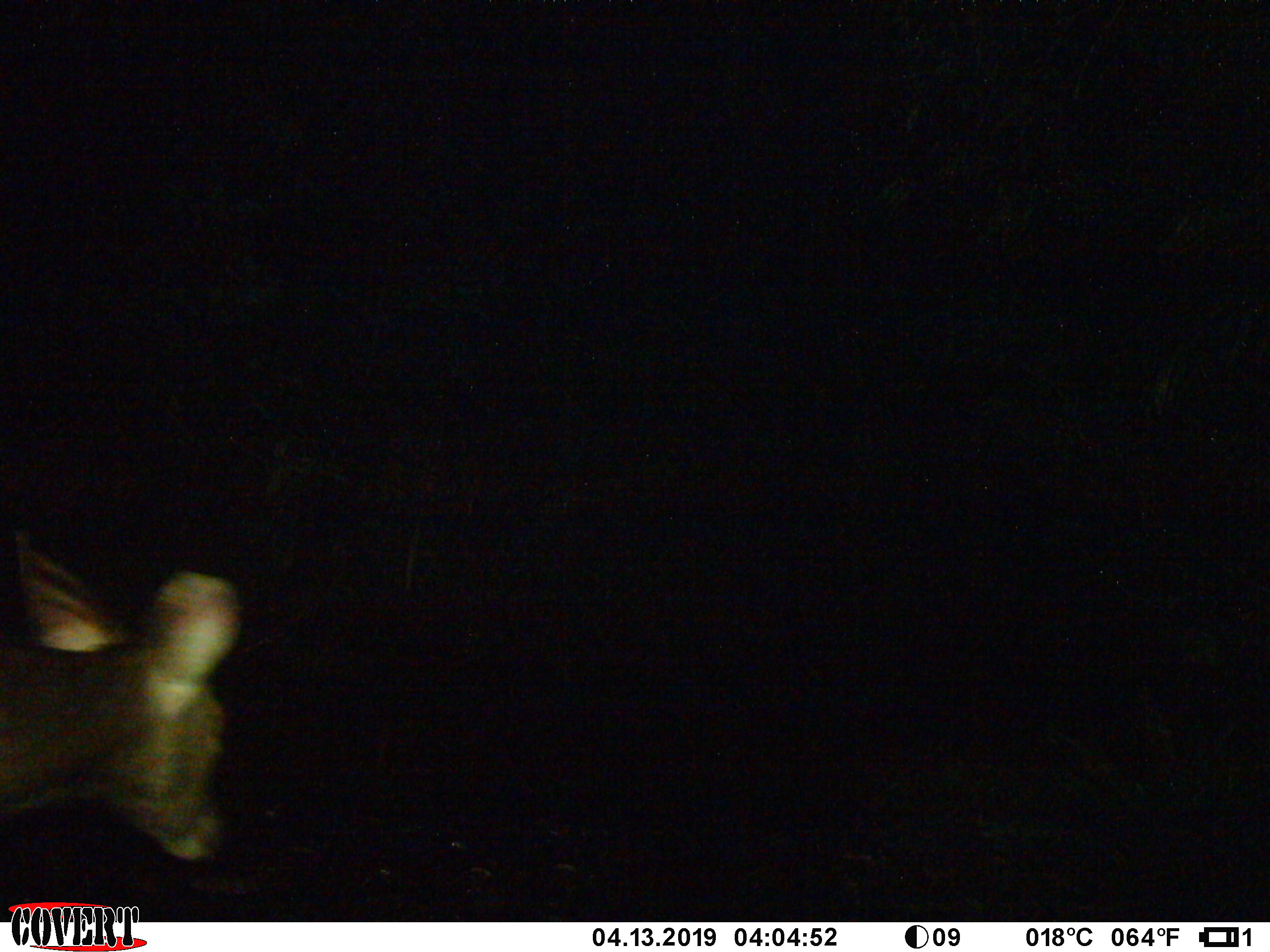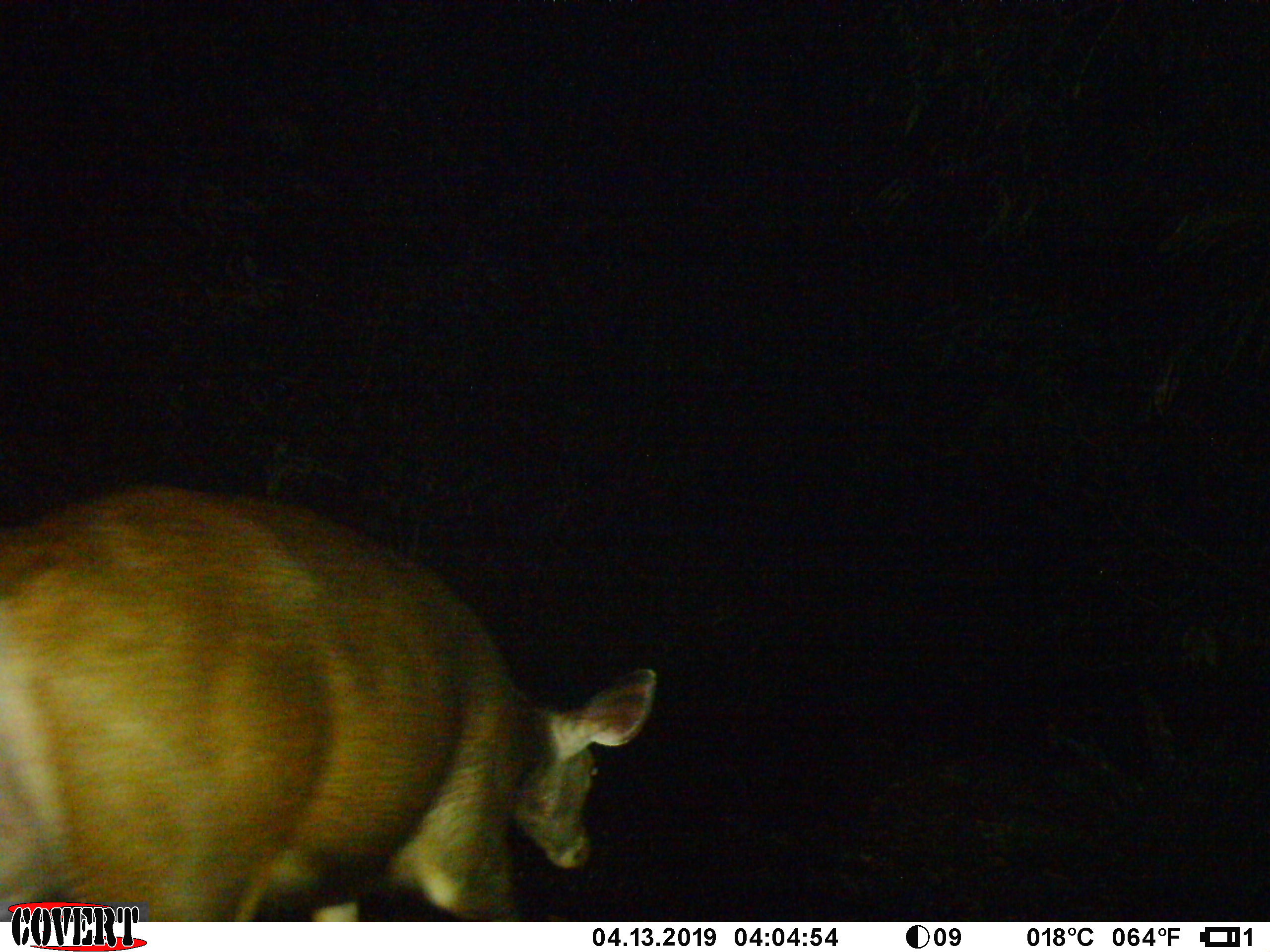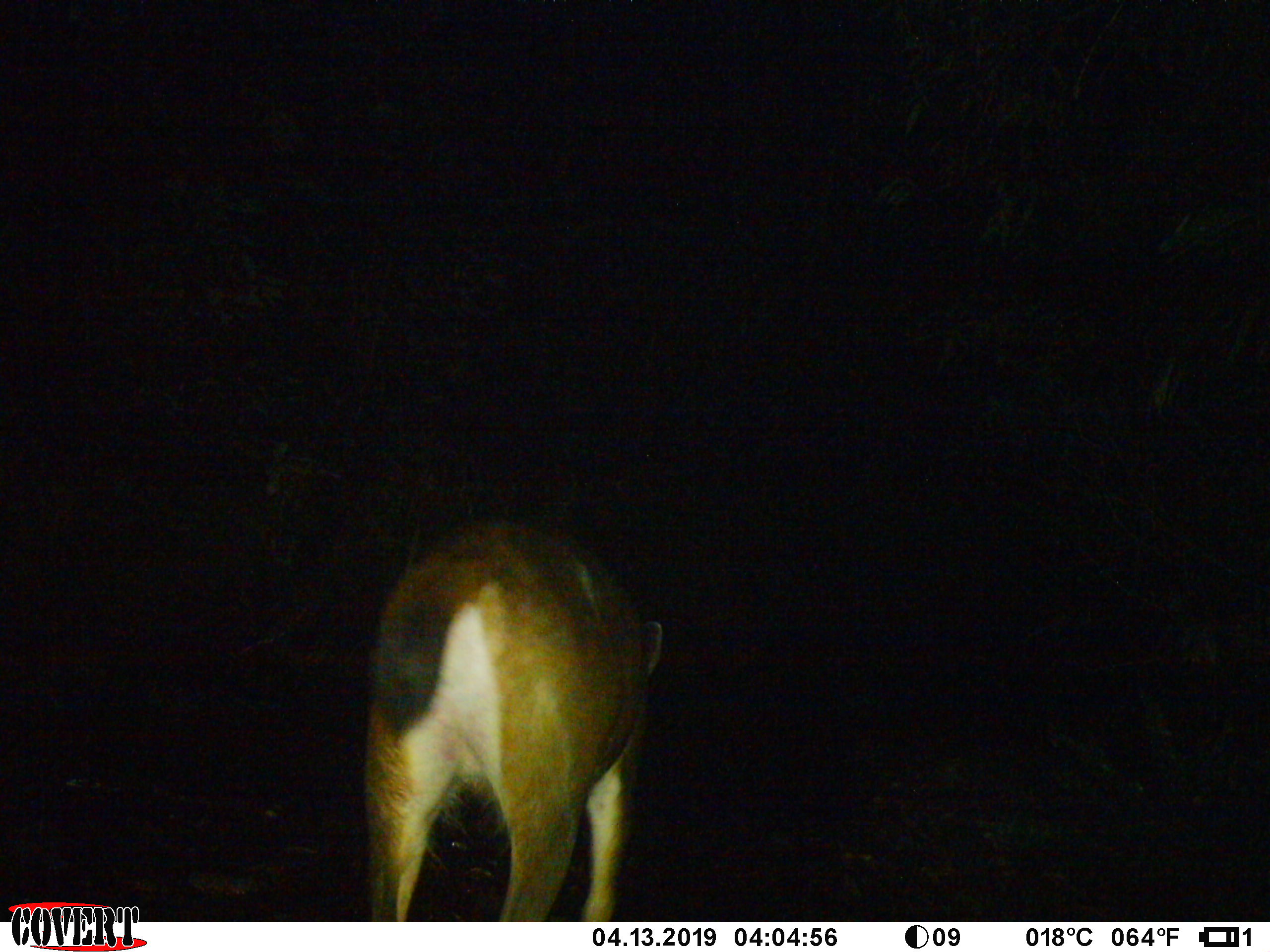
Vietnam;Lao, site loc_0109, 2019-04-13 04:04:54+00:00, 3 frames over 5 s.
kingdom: Animalia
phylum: Chordata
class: Mammalia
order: Artiodactyla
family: Cervidae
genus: Rusa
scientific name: Rusa unicolor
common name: sambar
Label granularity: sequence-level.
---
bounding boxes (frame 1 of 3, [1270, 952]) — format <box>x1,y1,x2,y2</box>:
sambar: <box>0,525,243,860</box>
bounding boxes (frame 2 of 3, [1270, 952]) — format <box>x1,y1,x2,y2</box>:
sambar: <box>0,480,657,922</box>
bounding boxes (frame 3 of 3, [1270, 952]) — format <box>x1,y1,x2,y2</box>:
sambar: <box>358,511,663,922</box>